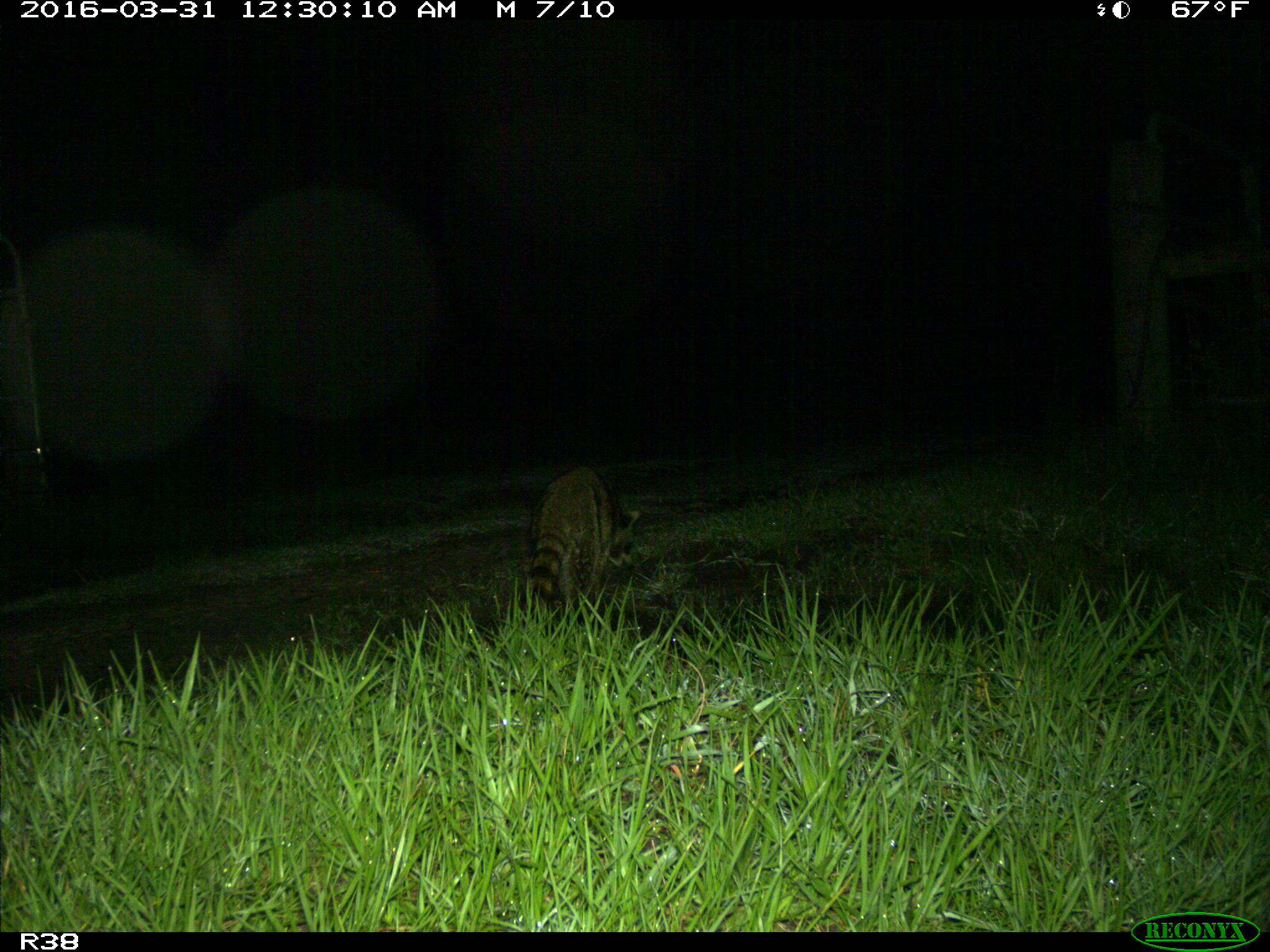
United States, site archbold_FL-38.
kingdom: Animalia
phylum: Chordata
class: Mammalia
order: Carnivora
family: Procyonidae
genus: Procyon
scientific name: Procyon lotor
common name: common raccoon